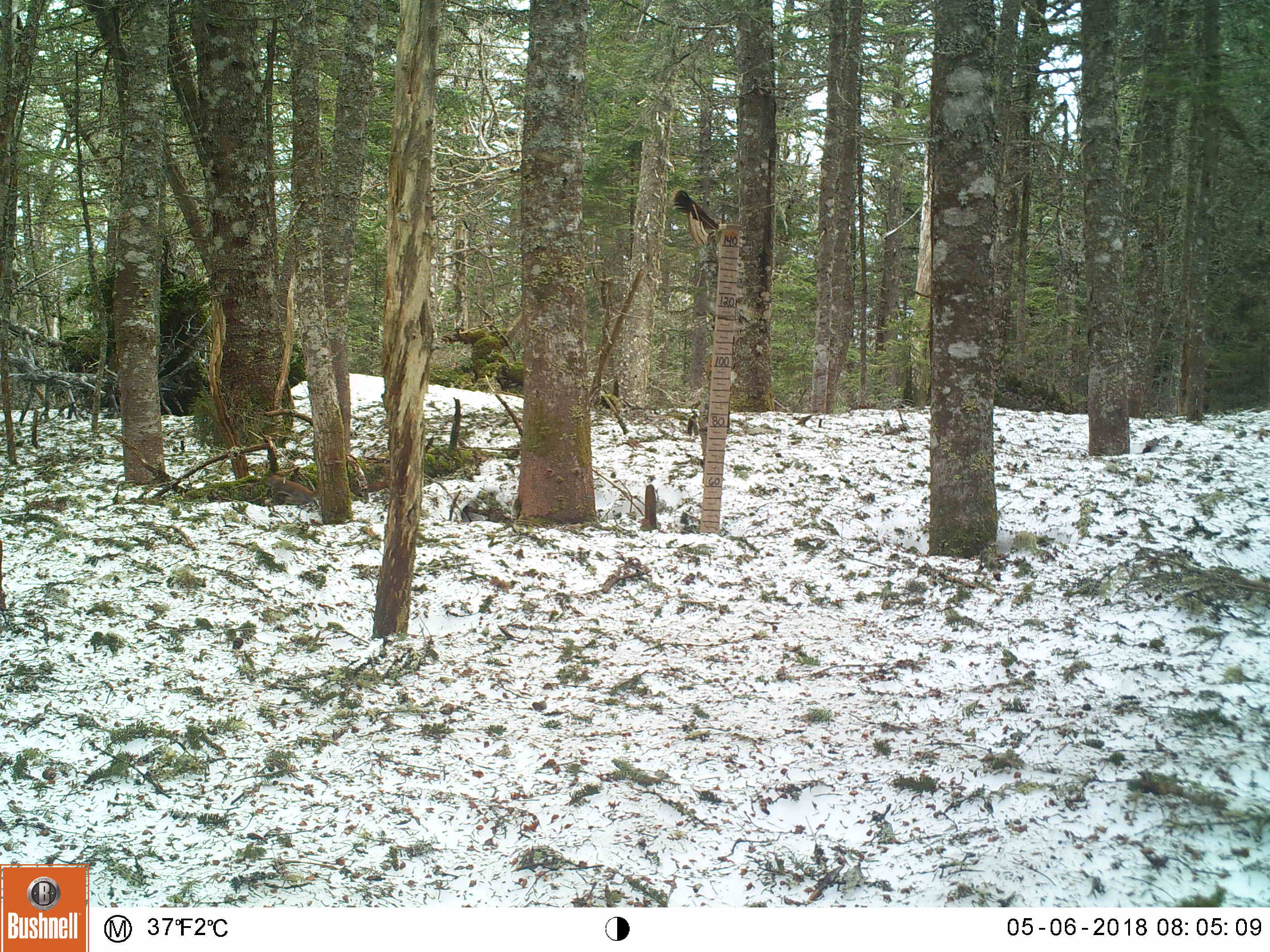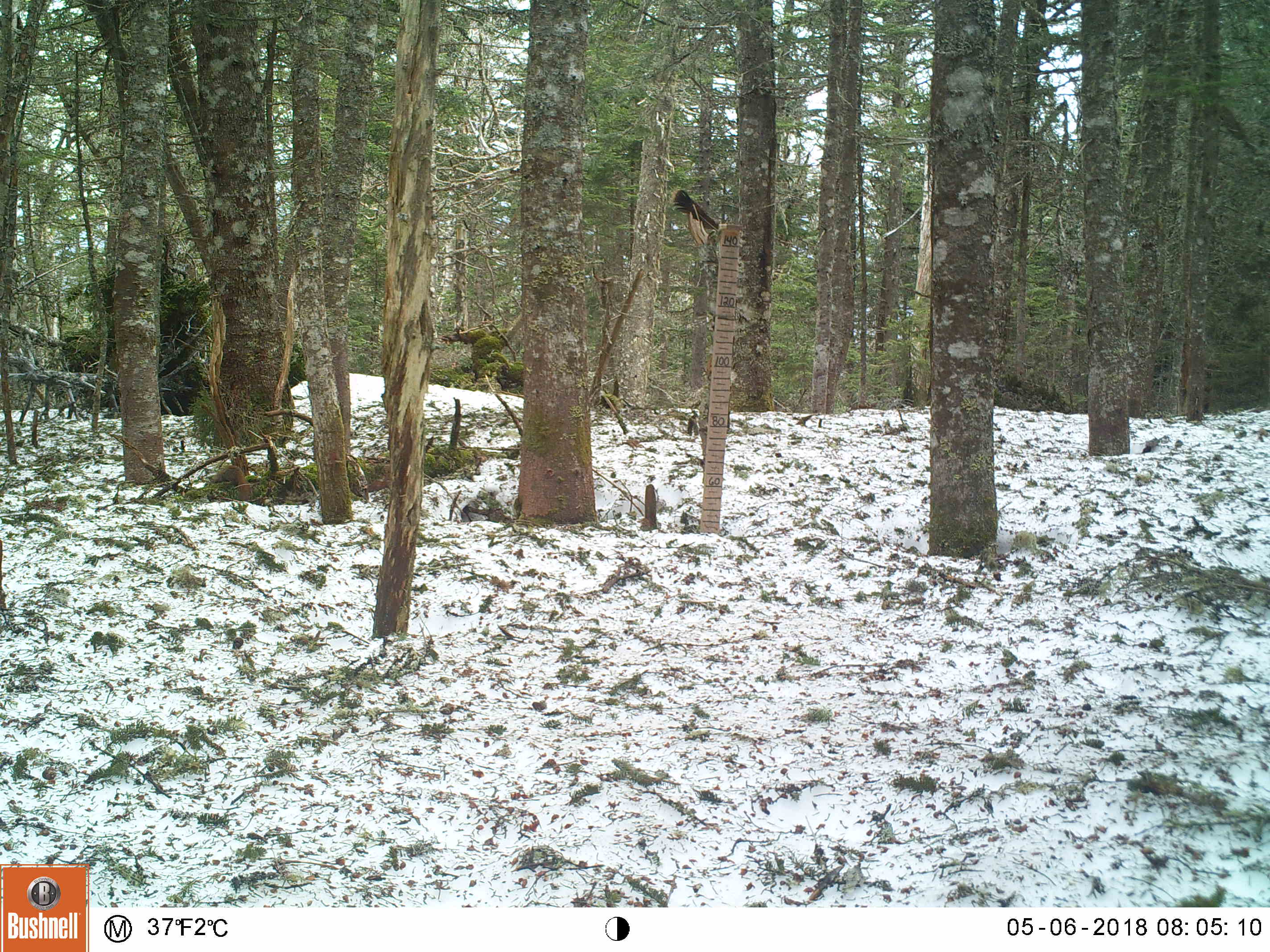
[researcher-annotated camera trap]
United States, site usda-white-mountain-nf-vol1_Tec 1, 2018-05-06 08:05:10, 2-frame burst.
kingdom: Animalia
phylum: Chordata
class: Mammalia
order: Rodentia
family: Sciuridae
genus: Tamiasciurus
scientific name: Tamiasciurus hudsonicus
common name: red squirrel